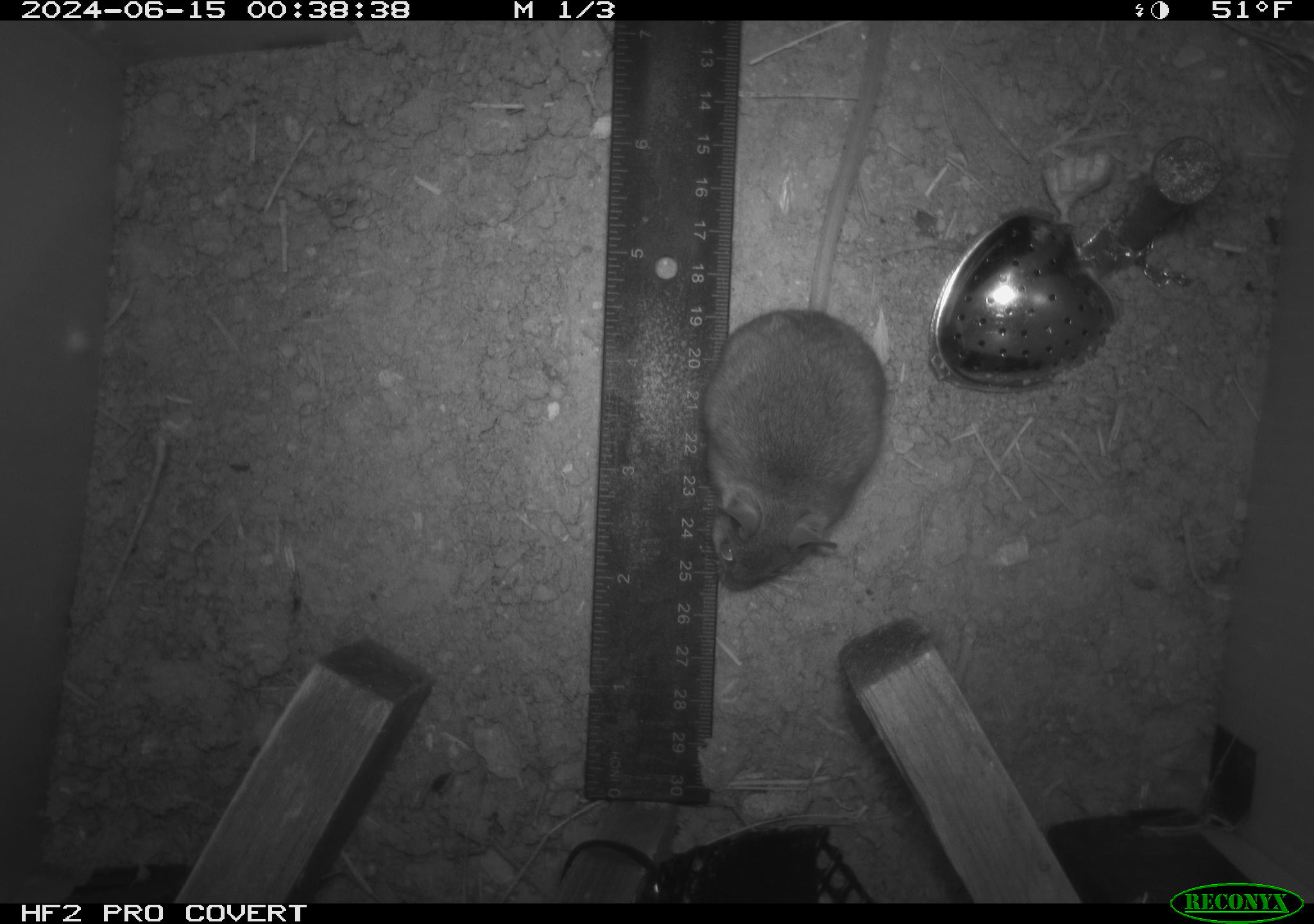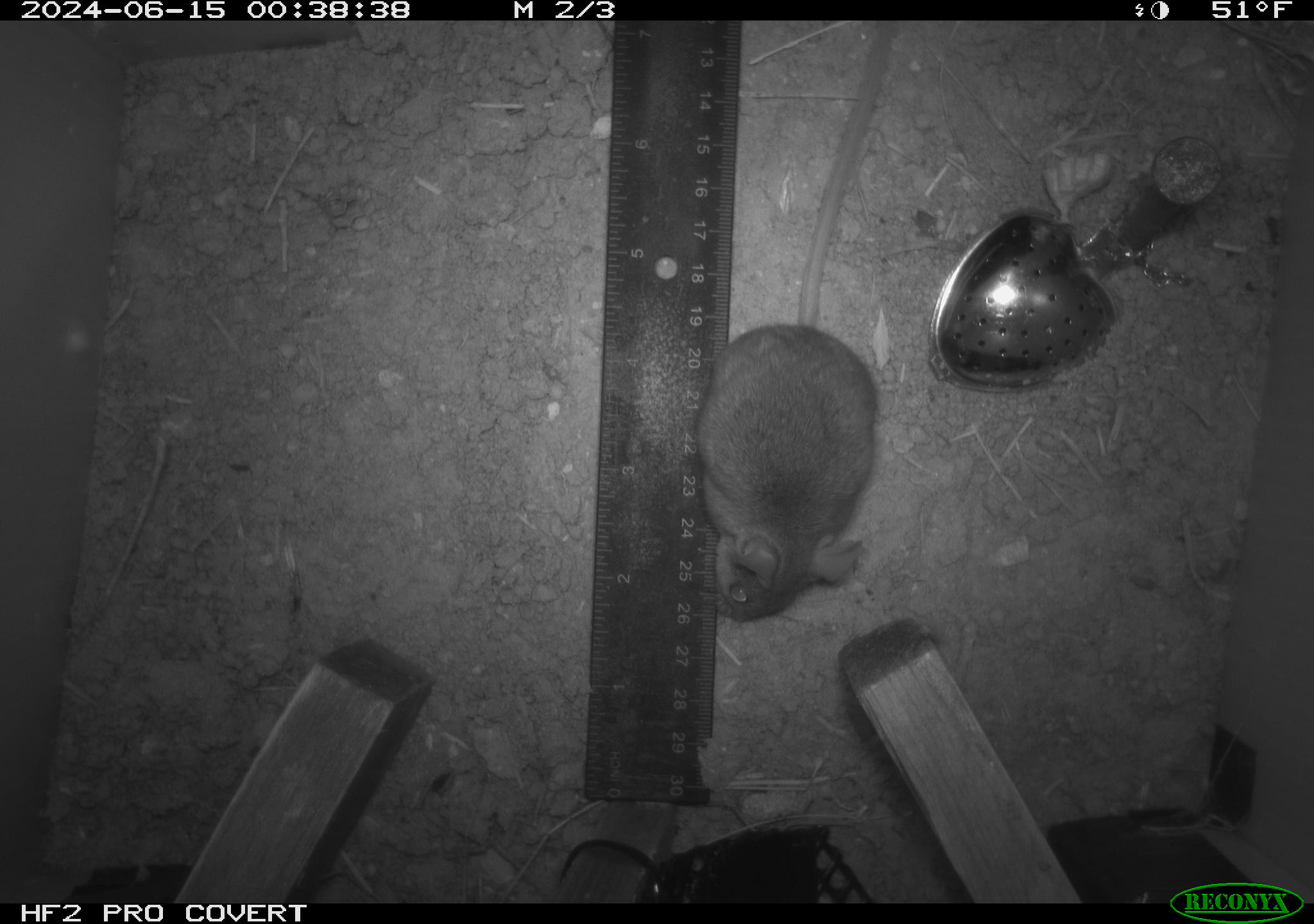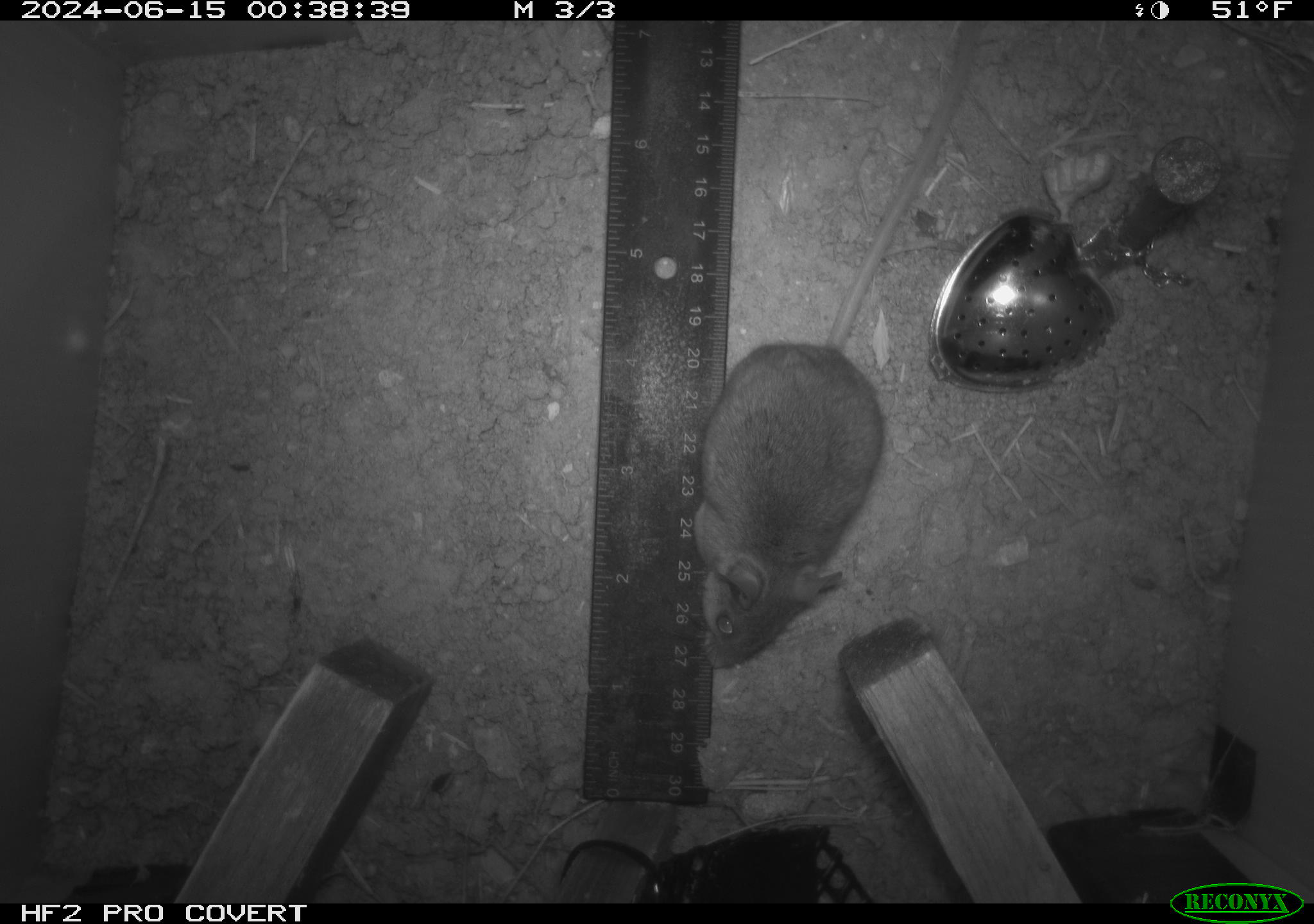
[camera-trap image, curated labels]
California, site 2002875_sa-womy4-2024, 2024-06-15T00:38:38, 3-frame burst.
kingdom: Animalia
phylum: Chordata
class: Mammalia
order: Rodentia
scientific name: Rodentia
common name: mouse species